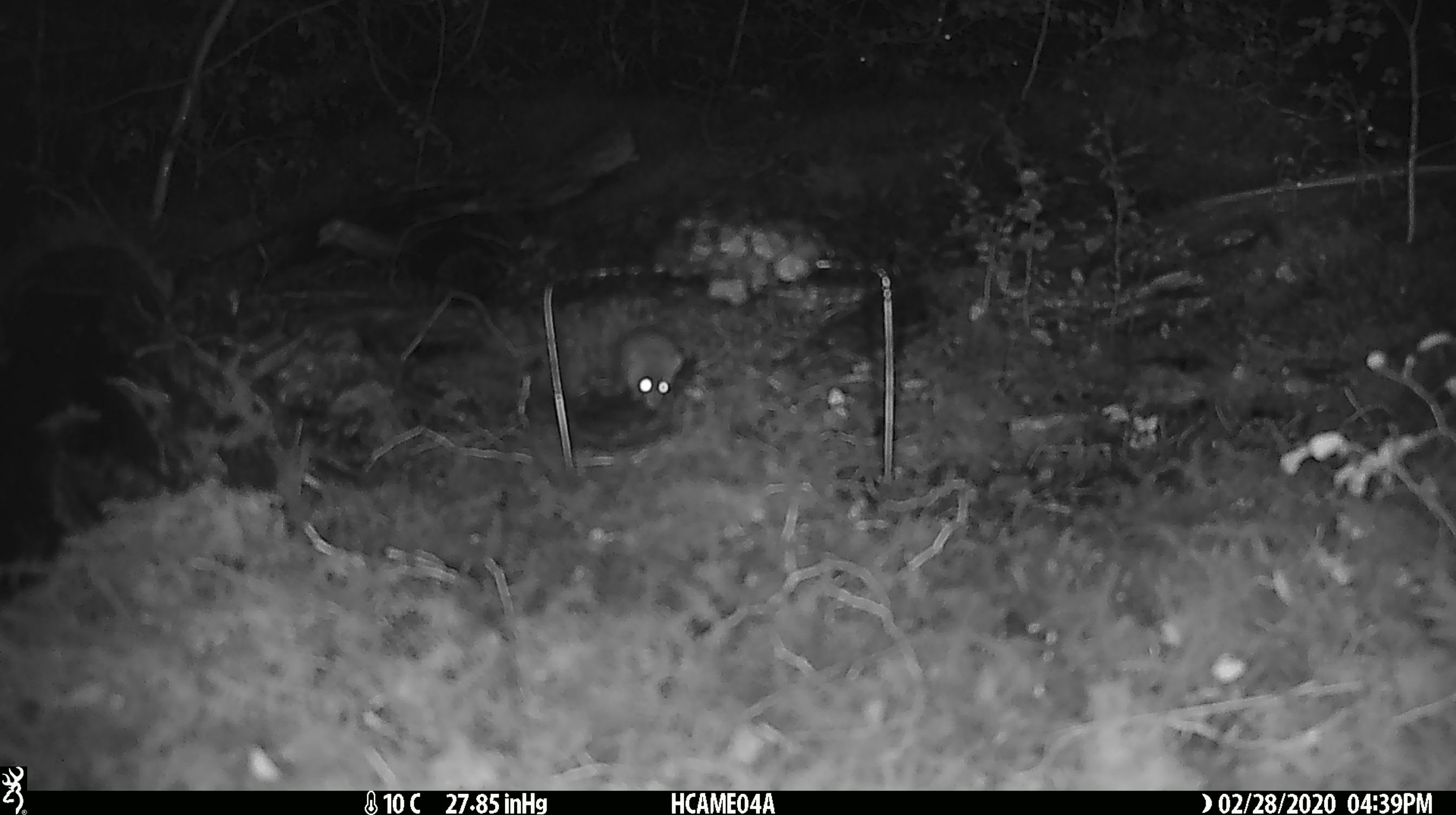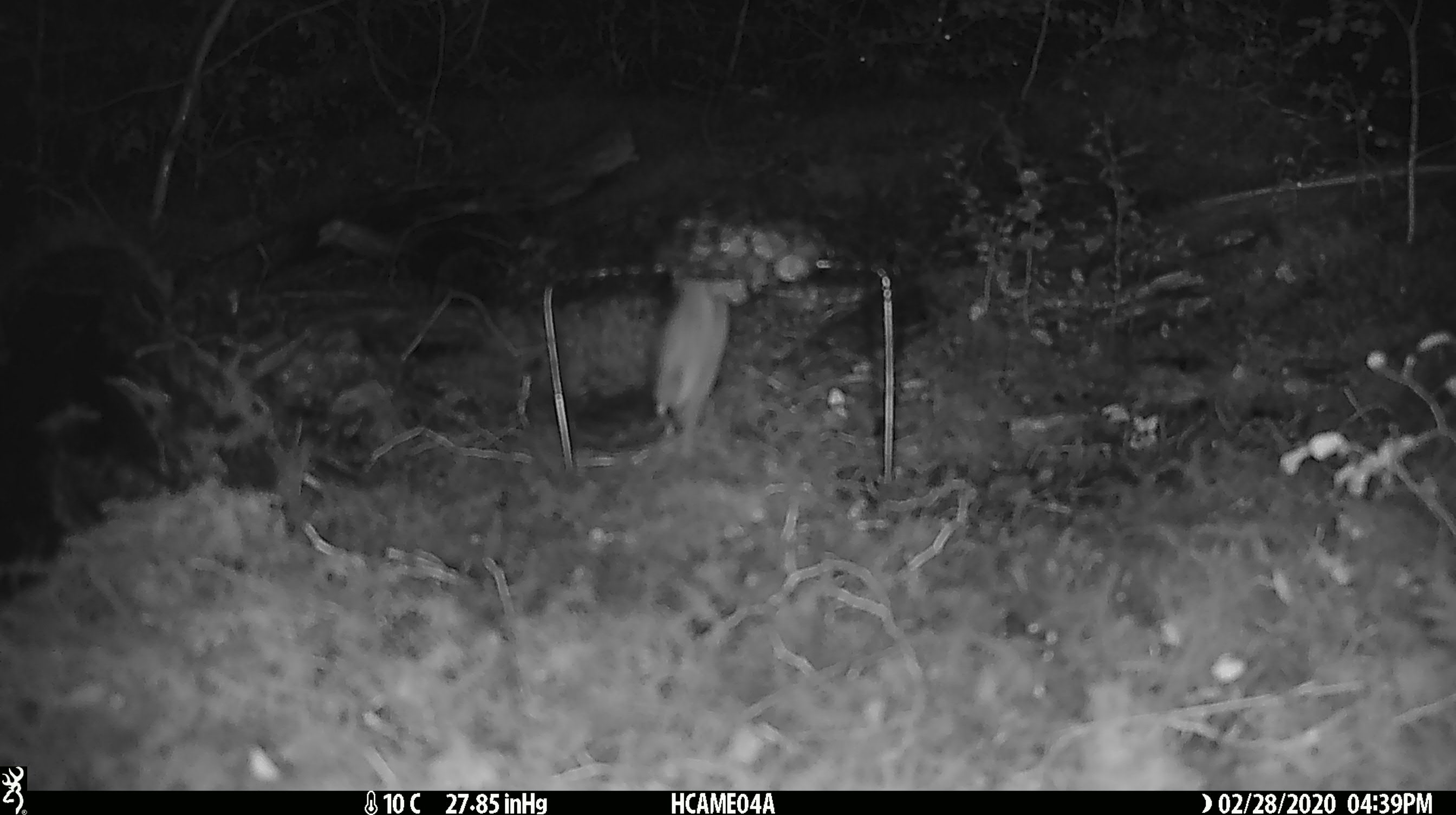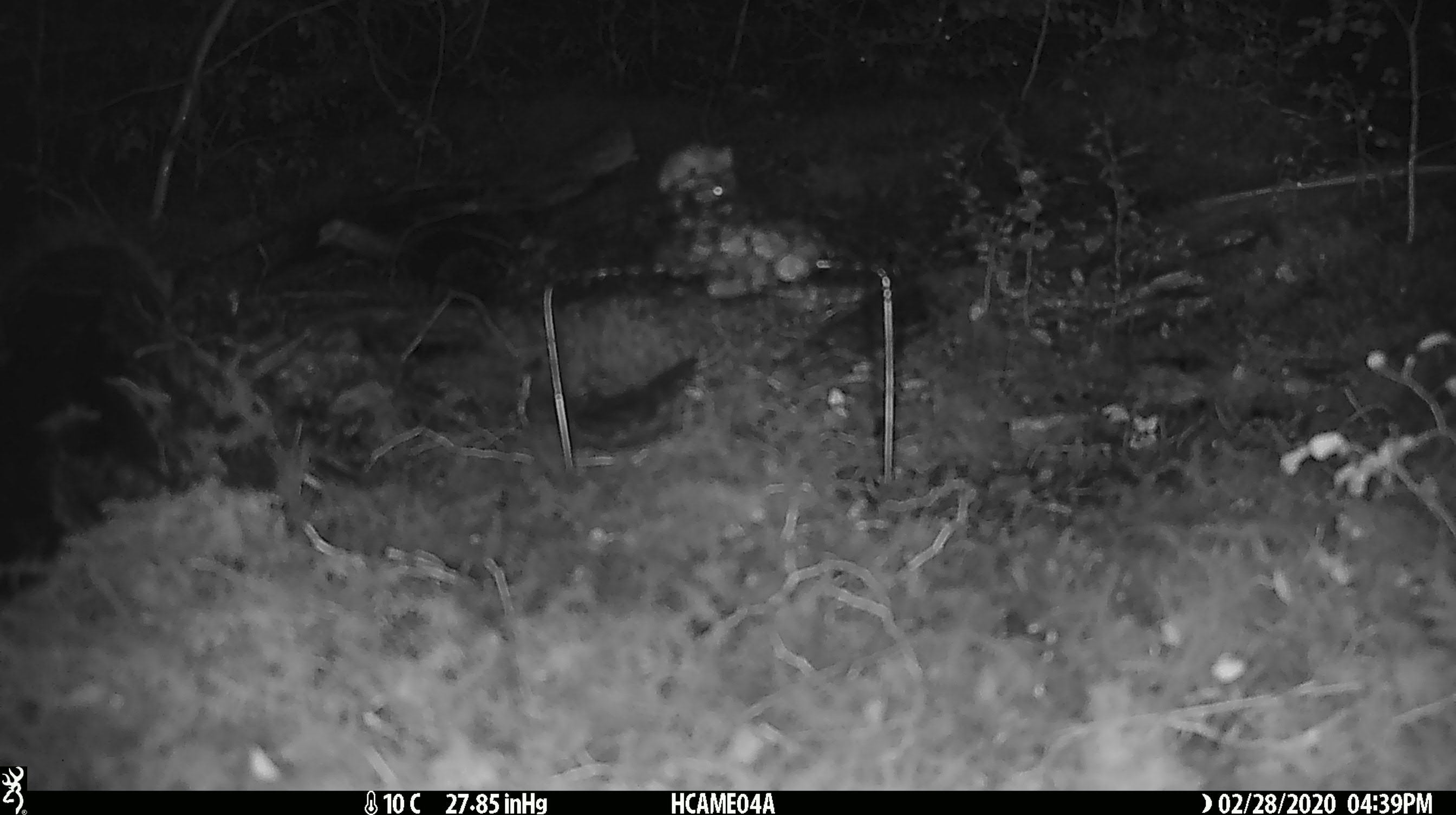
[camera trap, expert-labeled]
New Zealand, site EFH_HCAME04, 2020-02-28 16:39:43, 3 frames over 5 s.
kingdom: Animalia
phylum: Chordata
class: Mammalia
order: Rodentia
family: Muridae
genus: Mus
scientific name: Mus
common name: mouse